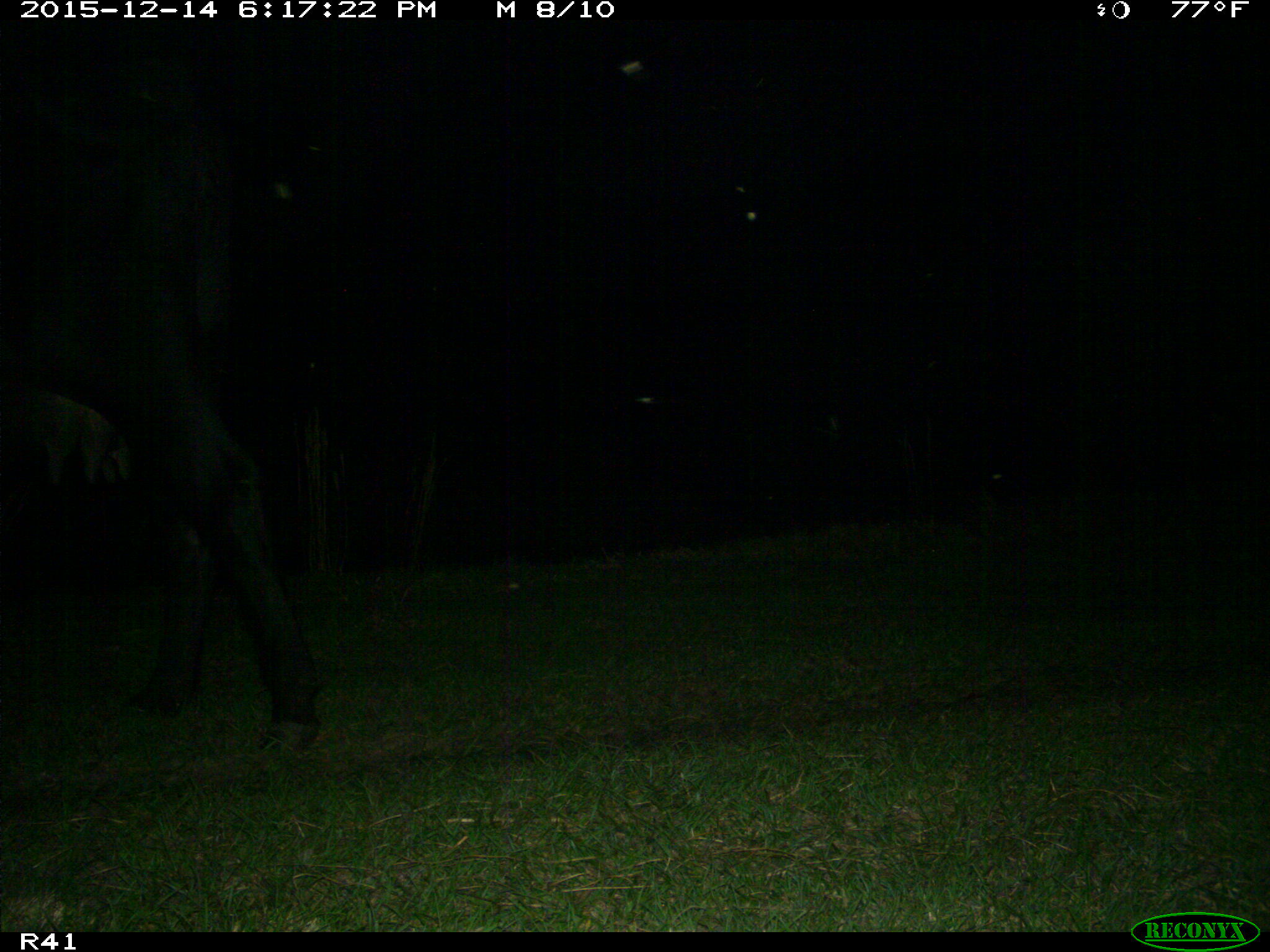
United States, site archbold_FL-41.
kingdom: Animalia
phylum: Chordata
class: Mammalia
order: Artiodactyla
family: Bovidae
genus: Bos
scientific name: Bos taurus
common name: domestic cow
Bos taurus (domestic cow).